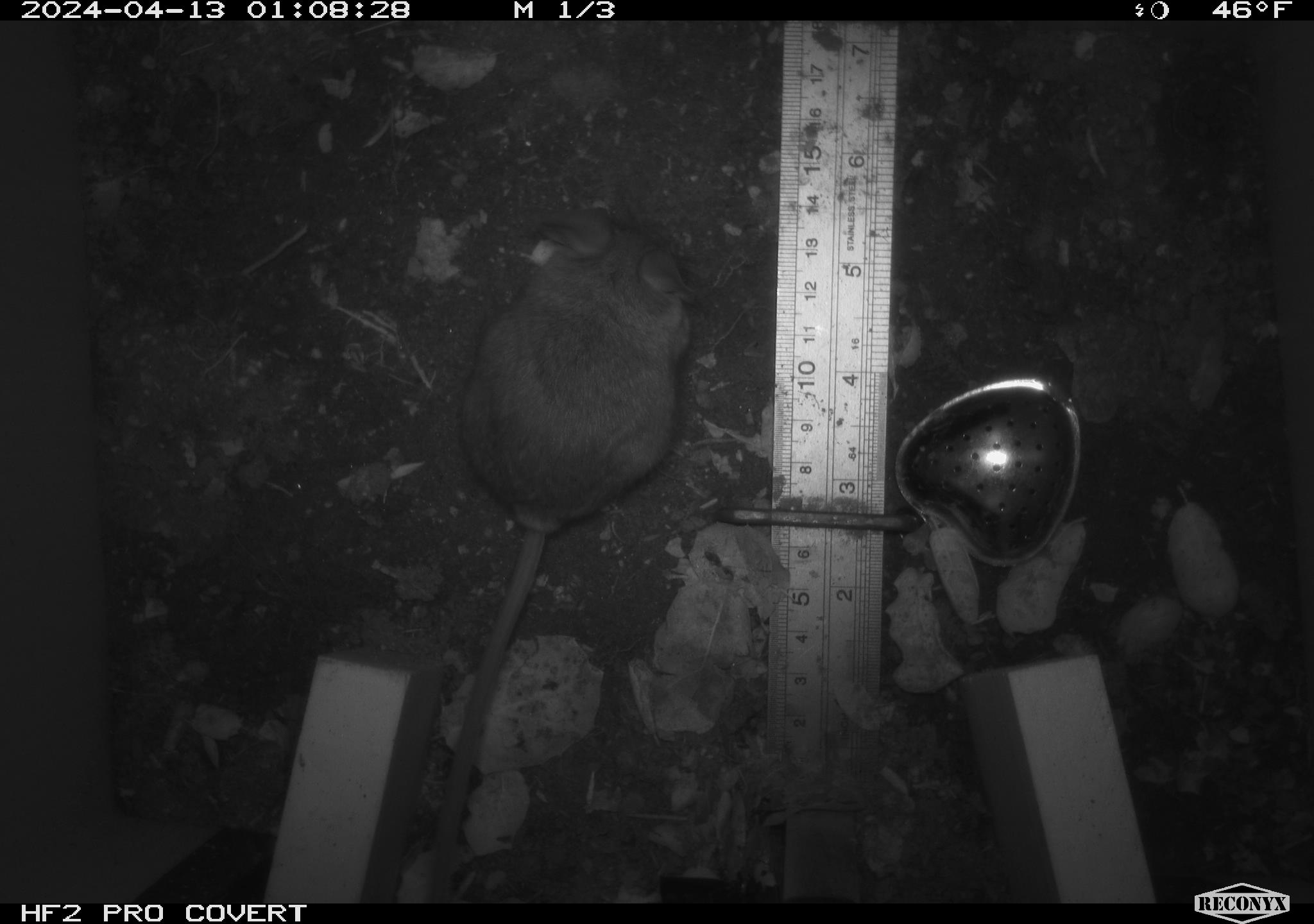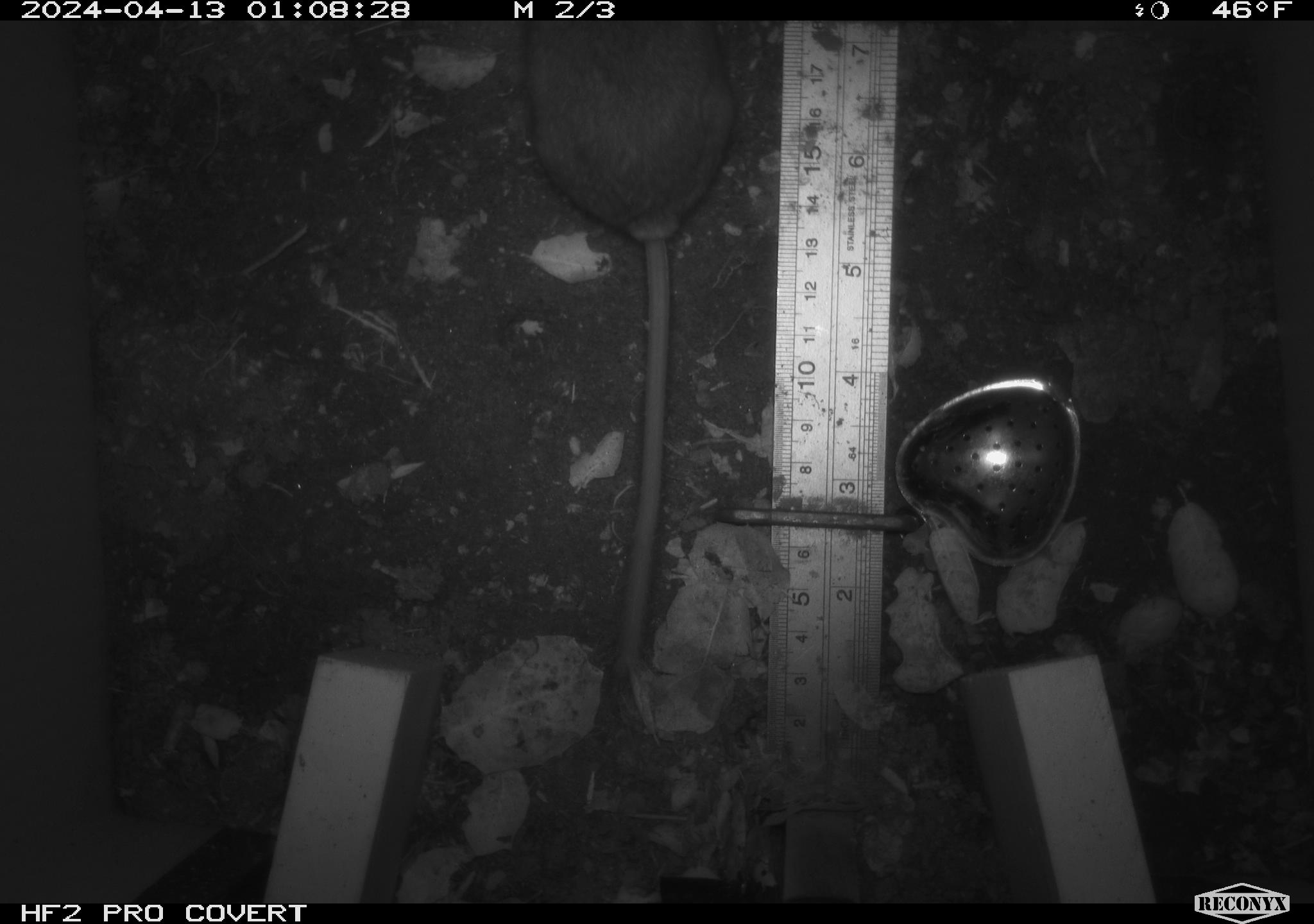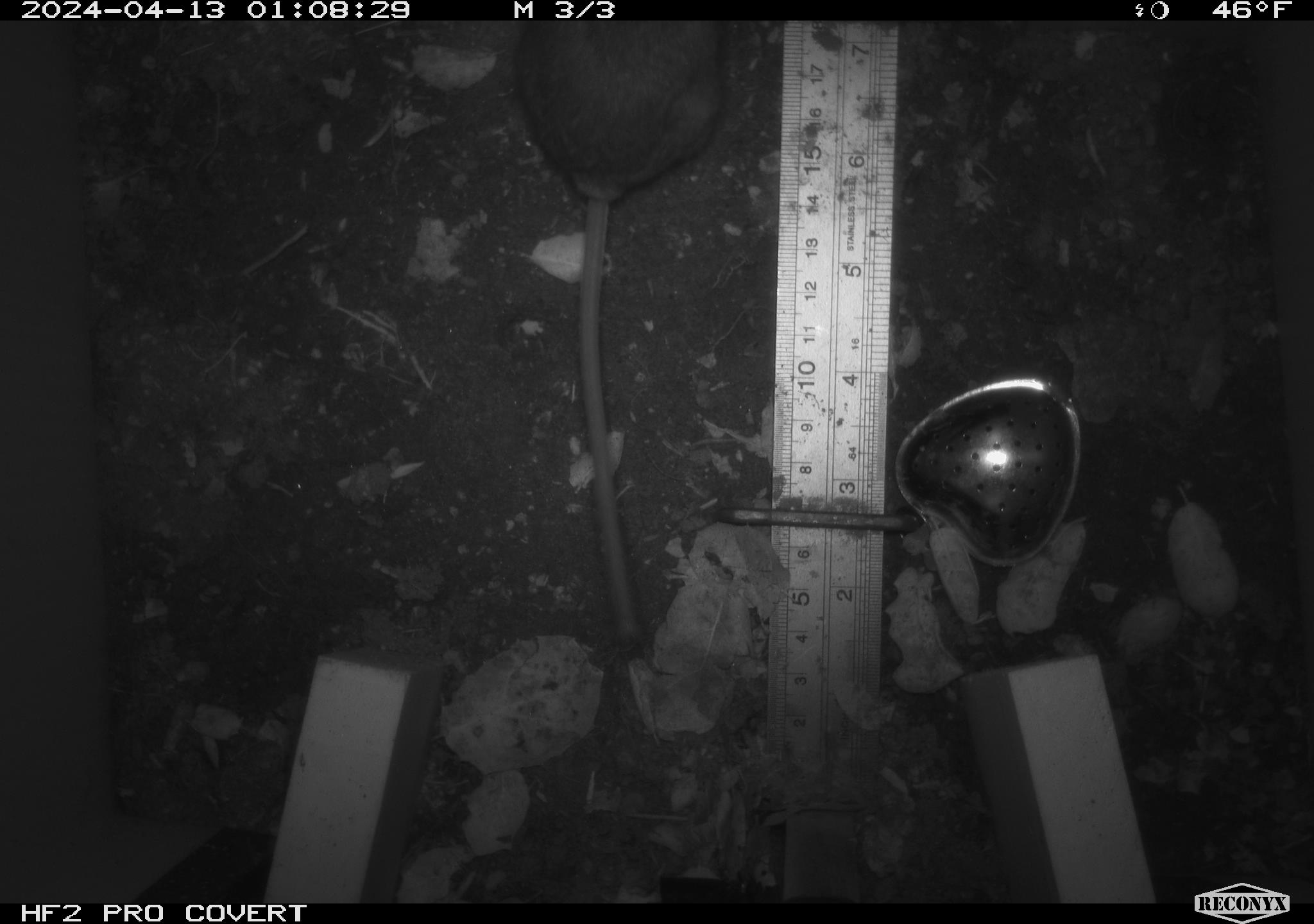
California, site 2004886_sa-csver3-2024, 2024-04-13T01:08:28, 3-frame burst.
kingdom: Animalia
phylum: Chordata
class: Mammalia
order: Rodentia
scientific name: Rodentia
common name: rodent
Rodent (Rodentia).